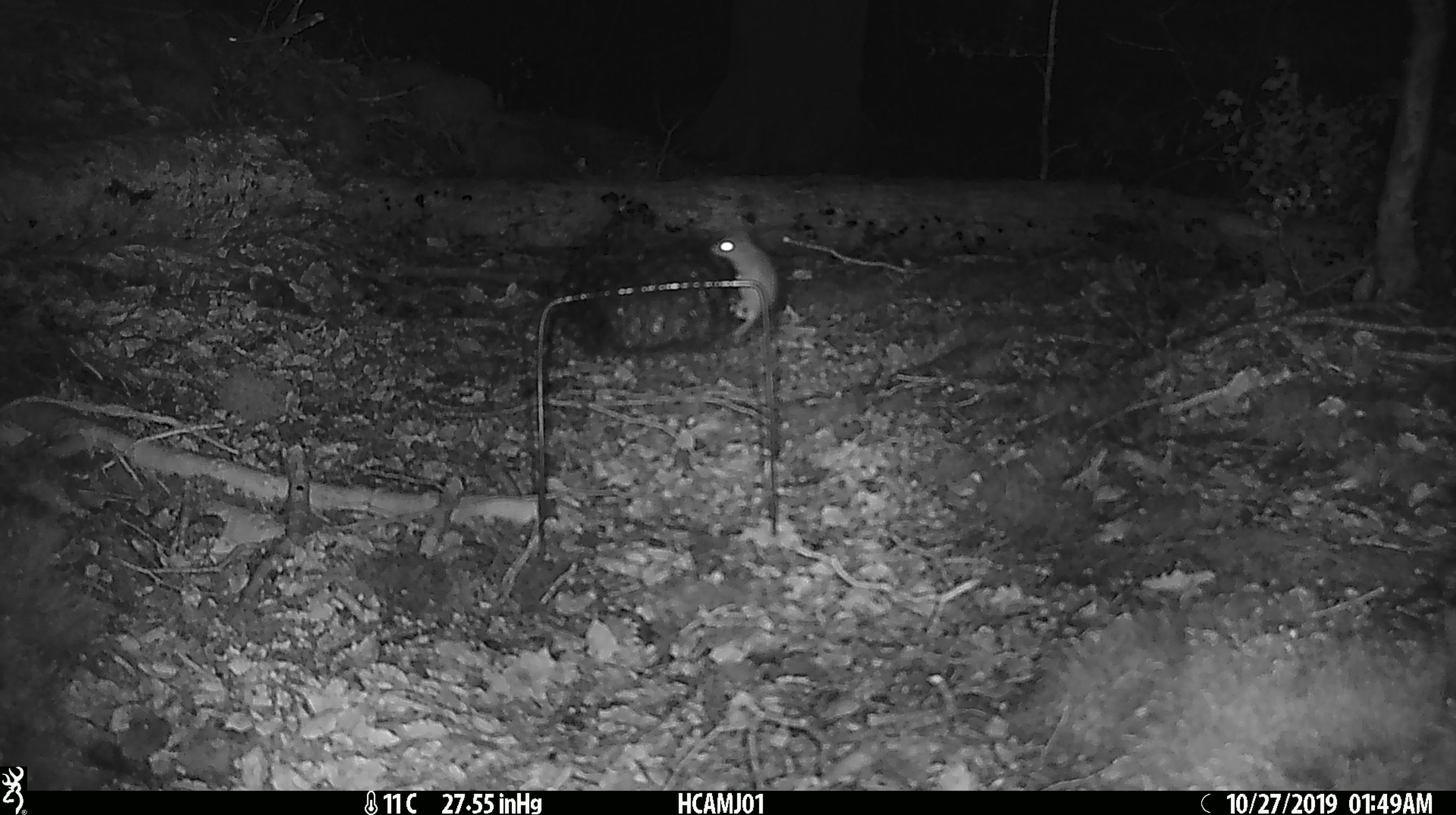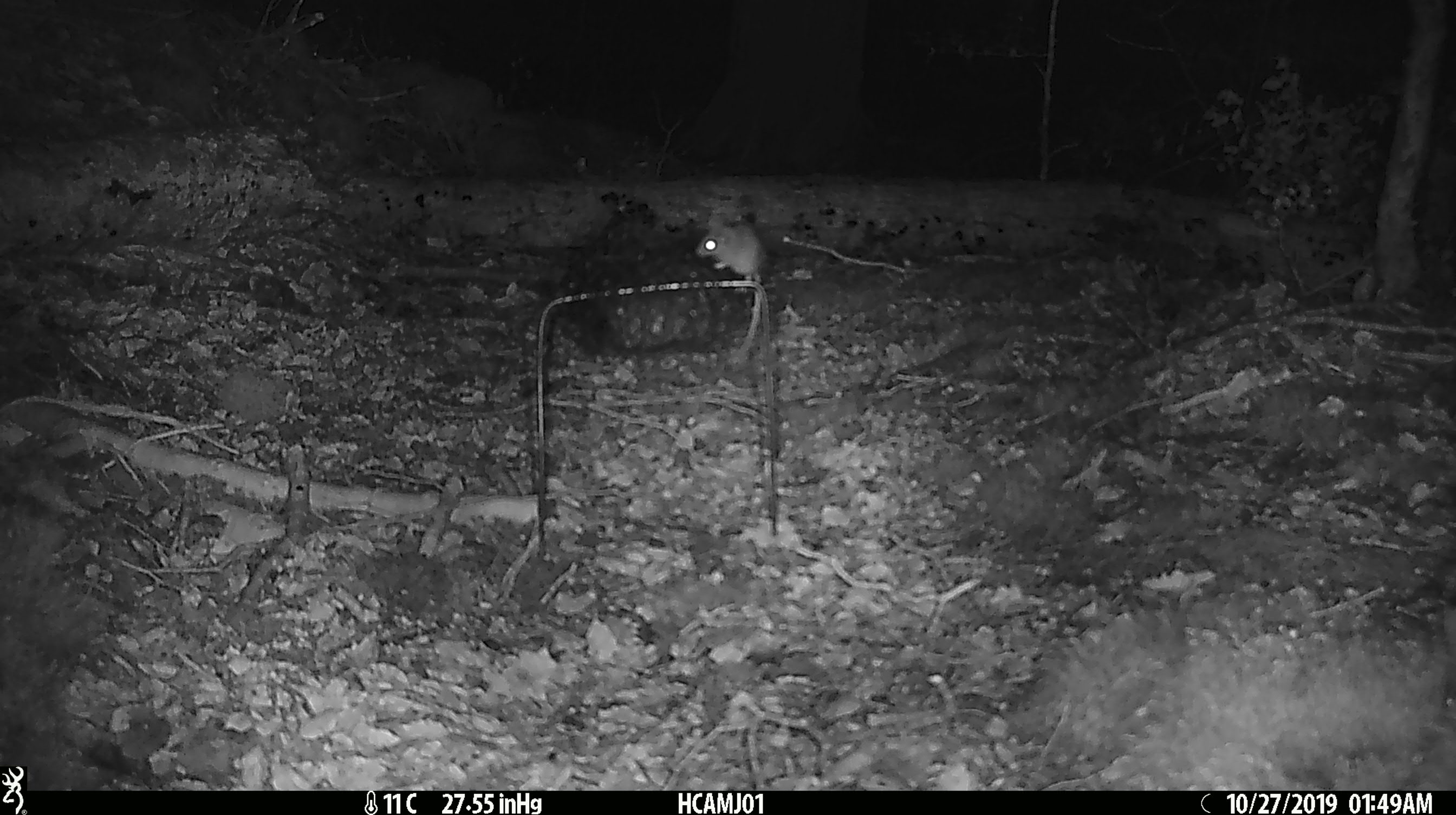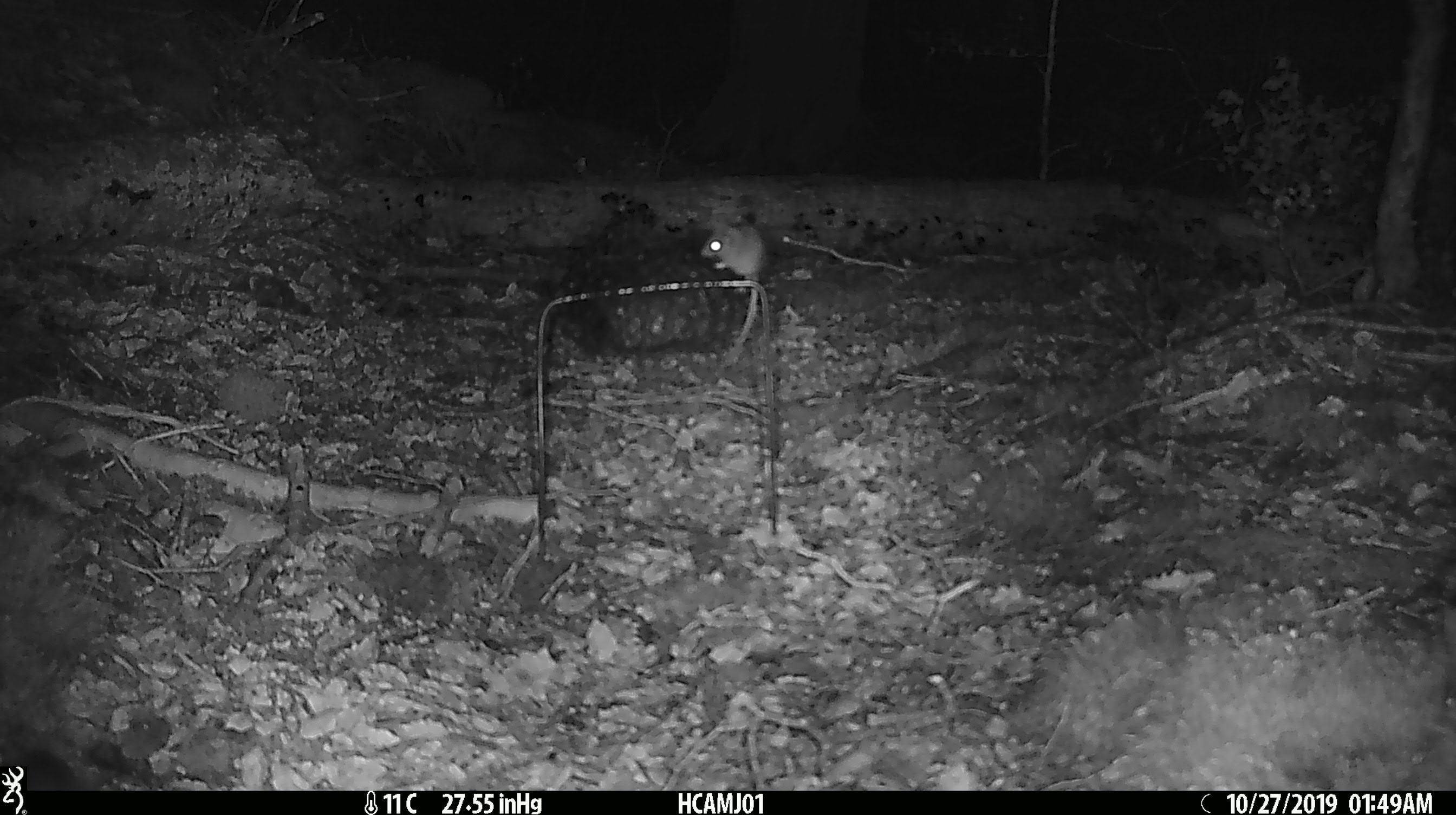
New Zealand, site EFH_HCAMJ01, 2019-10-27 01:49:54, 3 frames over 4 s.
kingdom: Animalia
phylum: Chordata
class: Mammalia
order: Rodentia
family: Muridae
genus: Mus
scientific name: Mus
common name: mouse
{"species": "mouse (Mus)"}